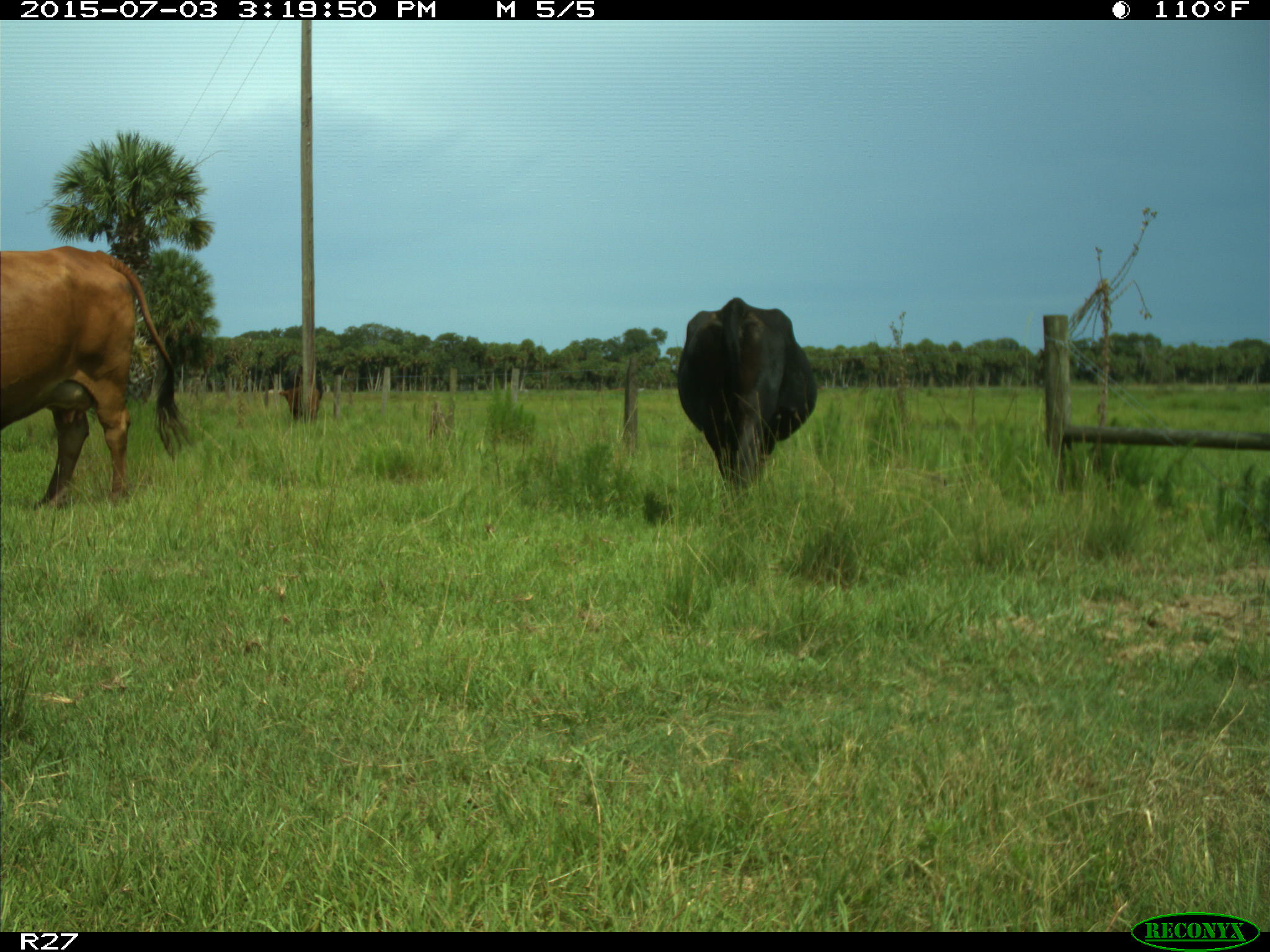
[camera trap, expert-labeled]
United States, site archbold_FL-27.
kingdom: Animalia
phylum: Chordata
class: Mammalia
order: Artiodactyla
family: Bovidae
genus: Bos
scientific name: Bos taurus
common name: domestic cow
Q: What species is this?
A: Bos taurus (domestic cow).